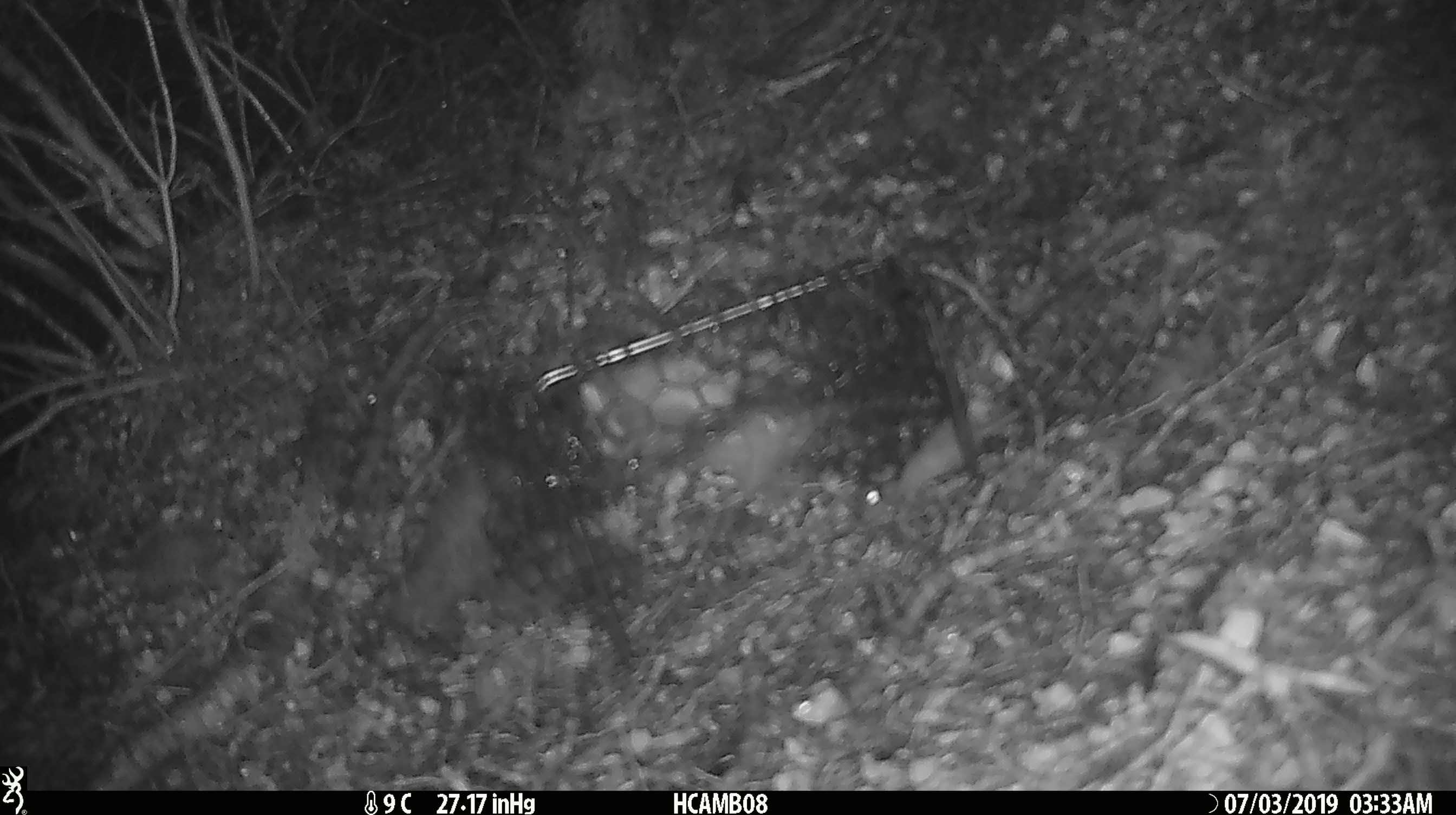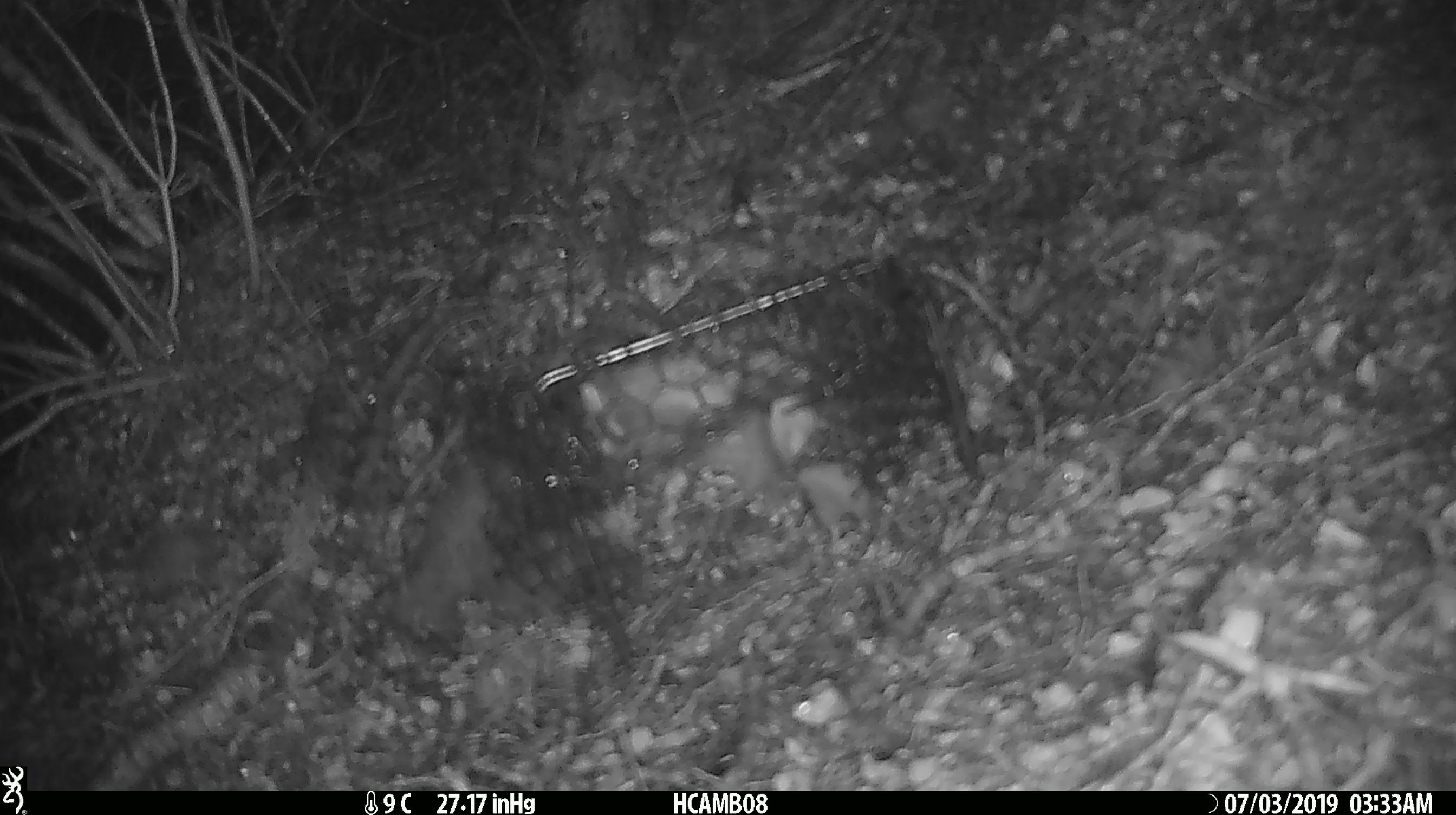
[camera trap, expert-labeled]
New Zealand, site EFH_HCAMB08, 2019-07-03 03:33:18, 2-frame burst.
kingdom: Animalia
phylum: Chordata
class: Mammalia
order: Rodentia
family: Muridae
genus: Mus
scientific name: Mus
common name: mouse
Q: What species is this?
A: Mouse (Mus).